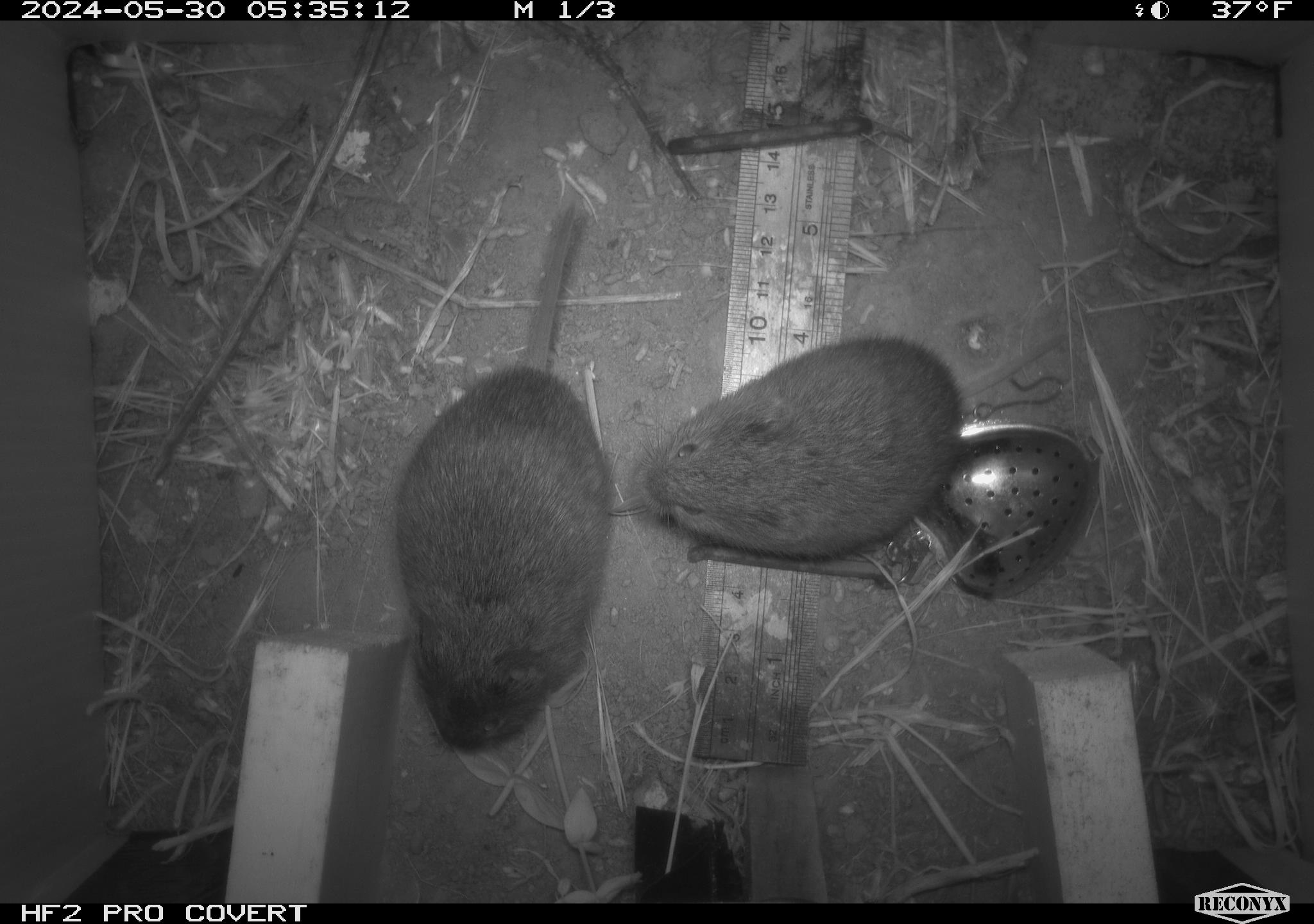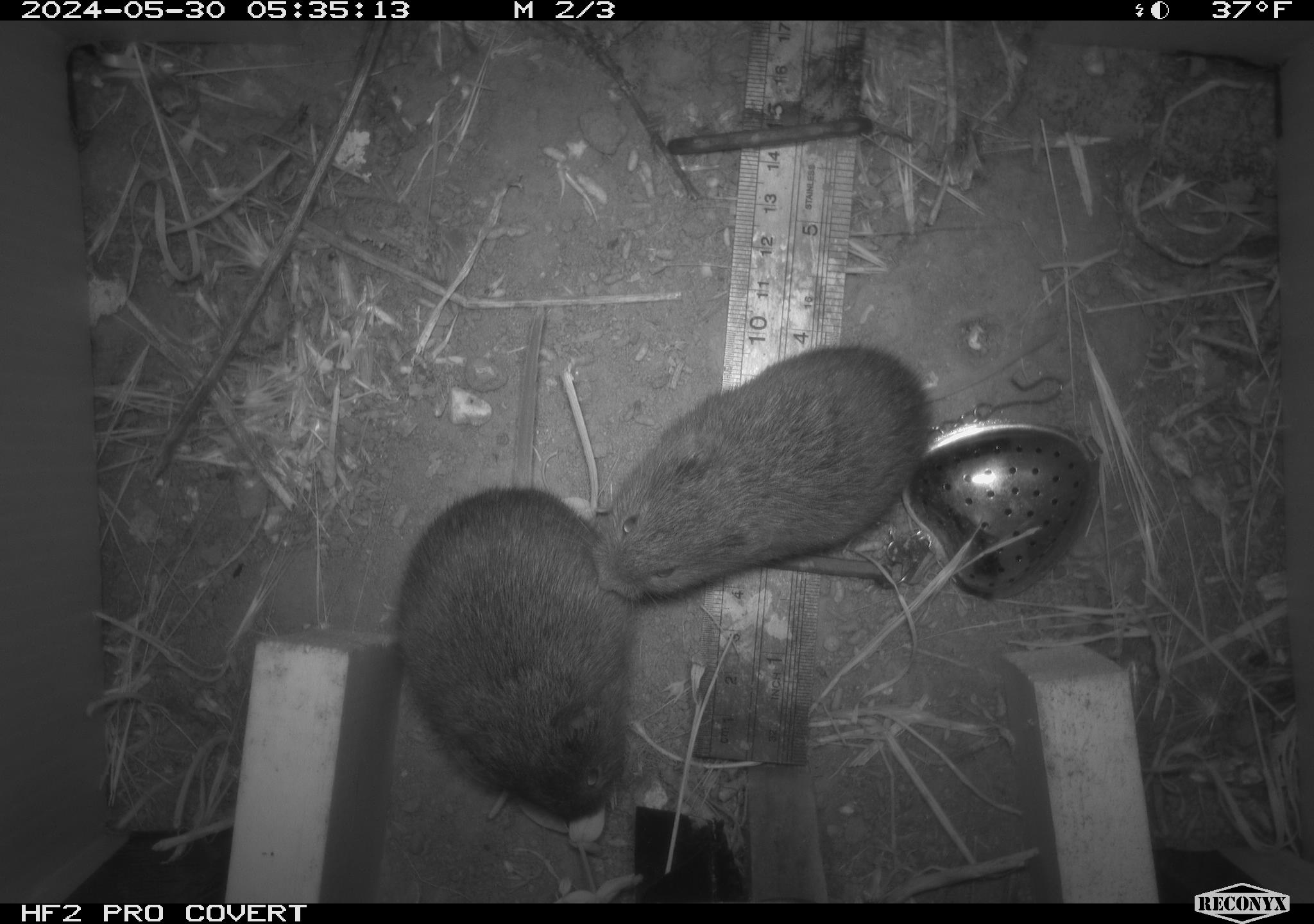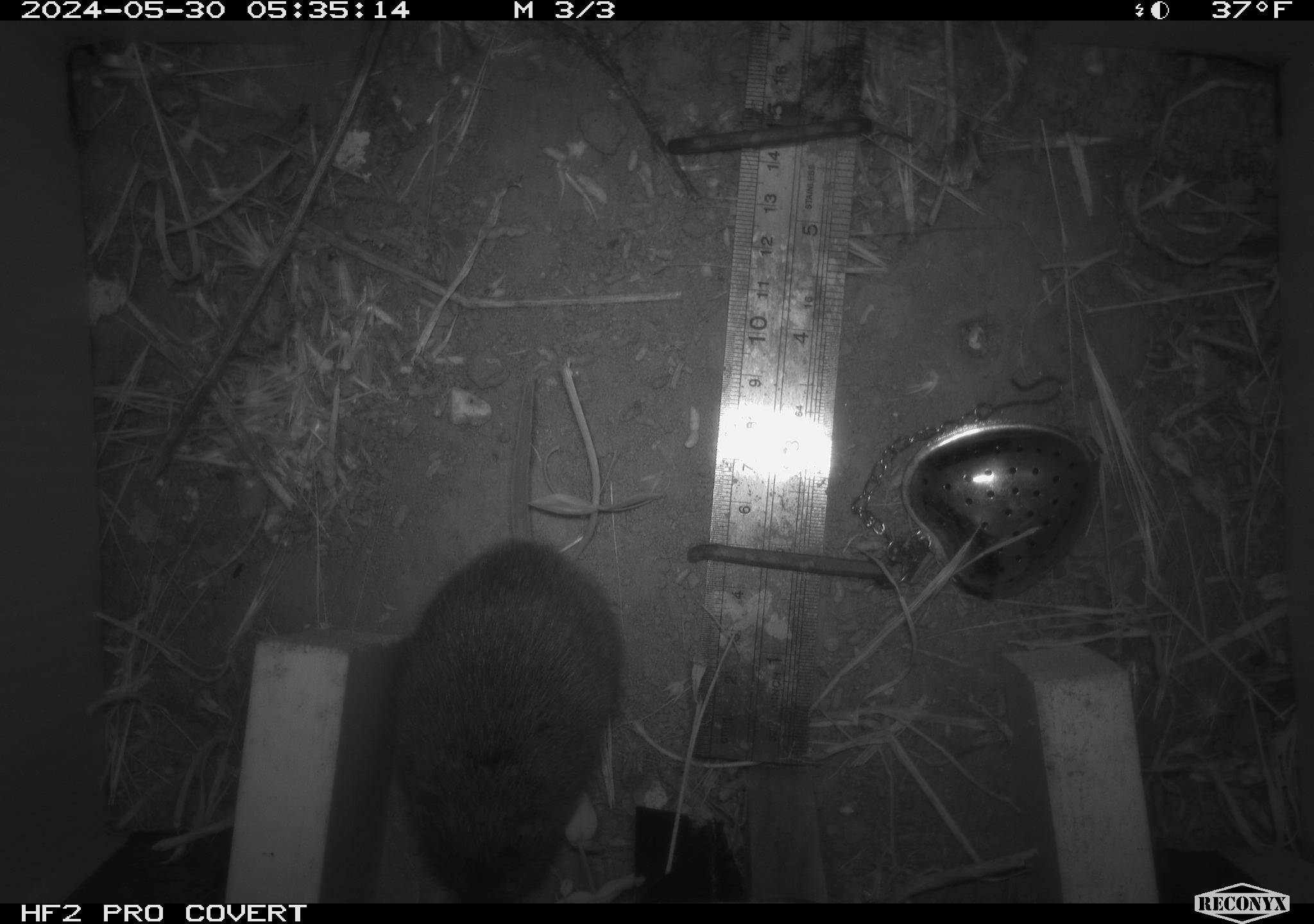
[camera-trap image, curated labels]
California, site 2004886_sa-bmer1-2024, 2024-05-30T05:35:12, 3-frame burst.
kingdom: Animalia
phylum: Chordata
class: Mammalia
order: Rodentia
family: Cricetidae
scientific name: Arvicolinae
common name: voles, lemmings, and muskrats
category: arvicolinae subfamily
Arvicolinae subfamily (voles, lemmings, and muskrats) (Arvicolinae).